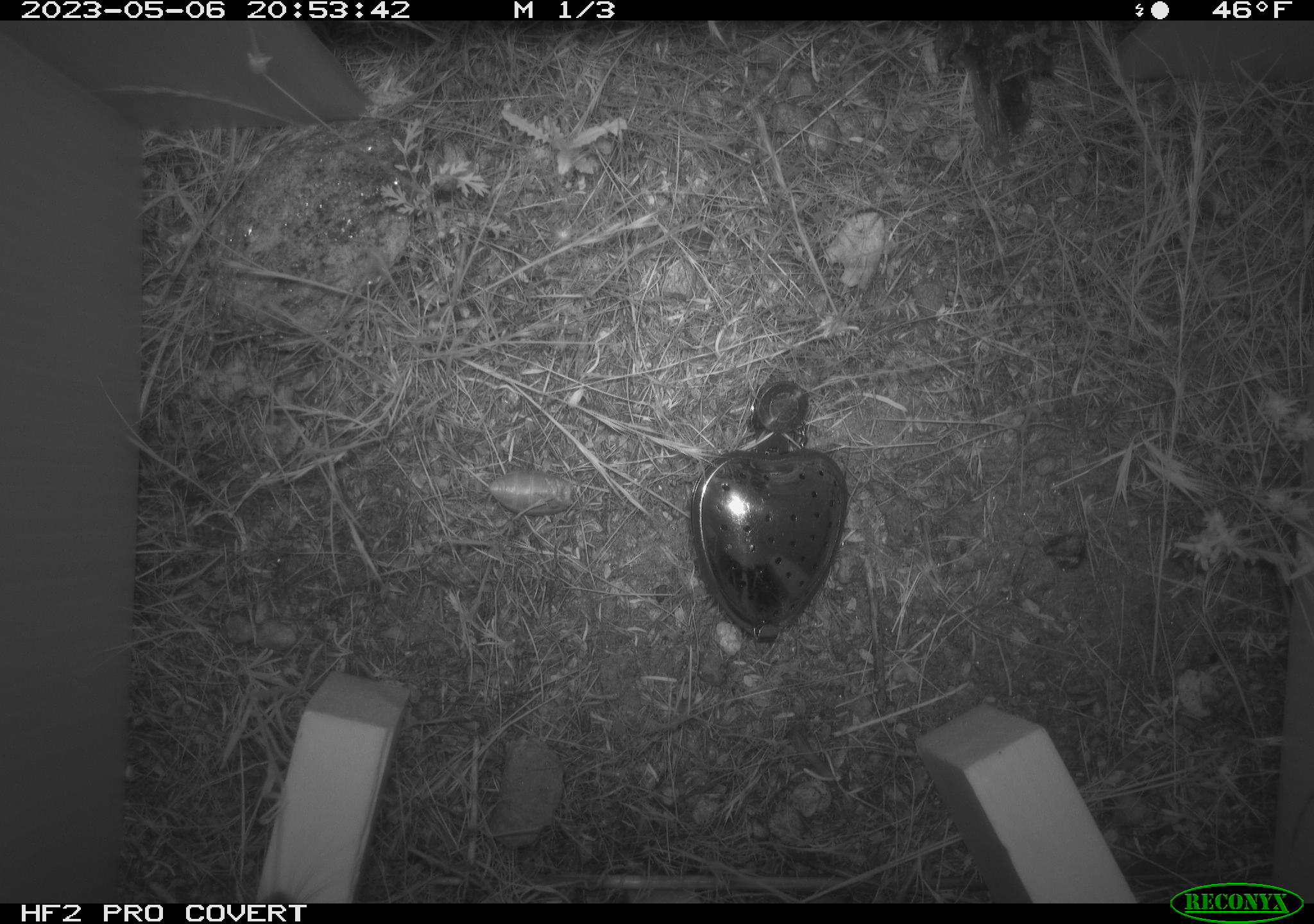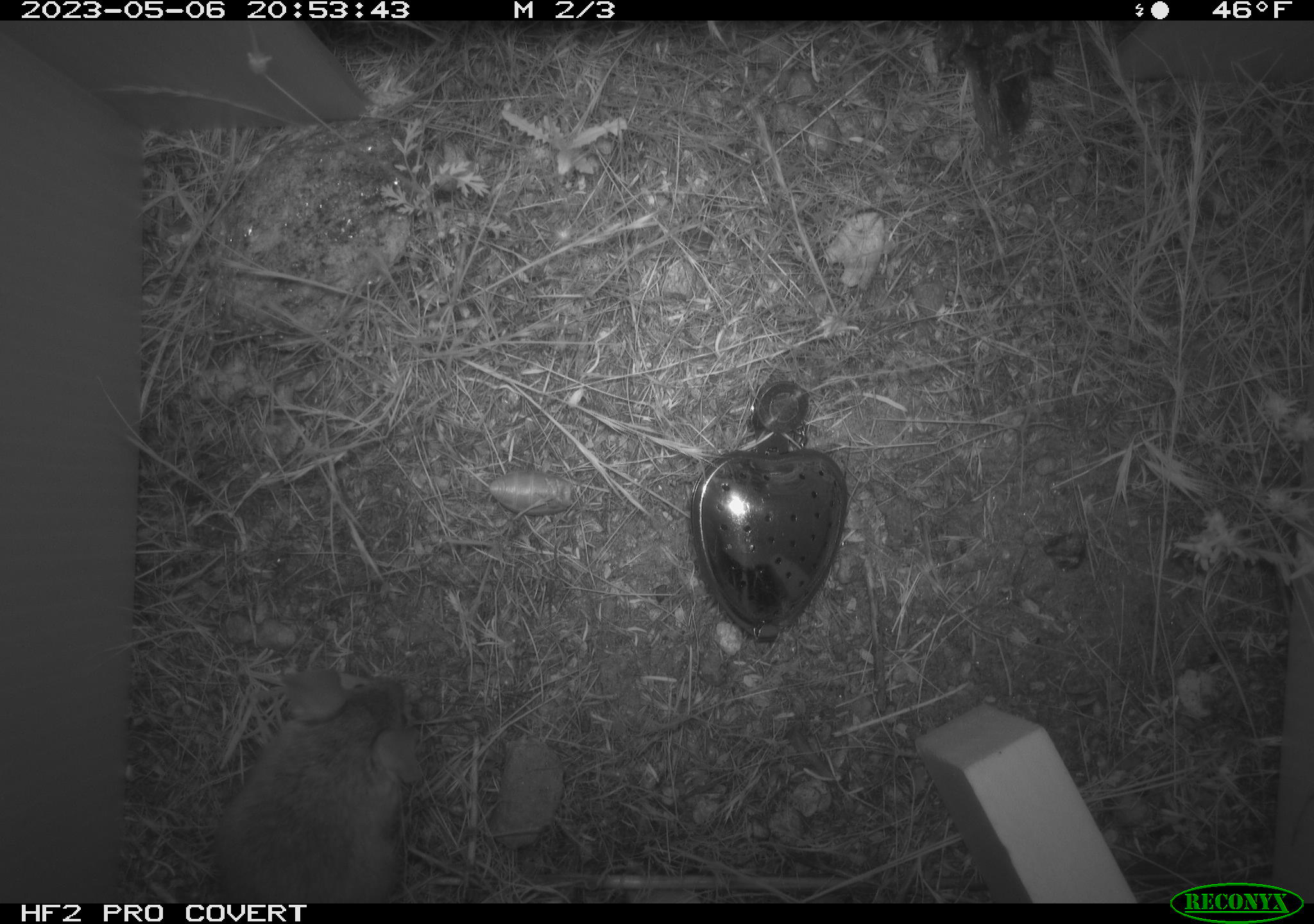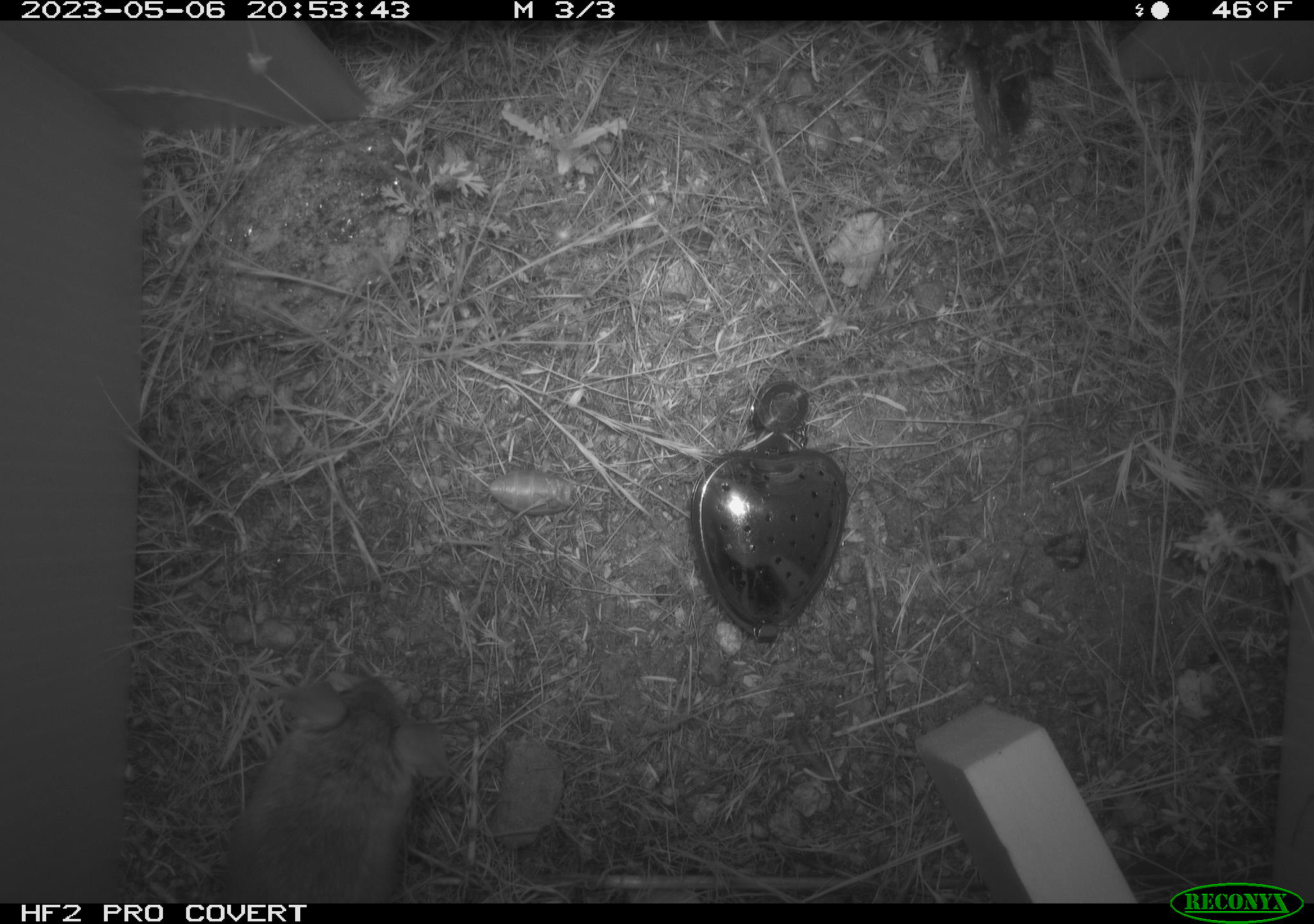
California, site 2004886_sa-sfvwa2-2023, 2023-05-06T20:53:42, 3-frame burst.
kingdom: Animalia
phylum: Chordata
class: Mammalia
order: Rodentia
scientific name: Rodentia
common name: mouse species